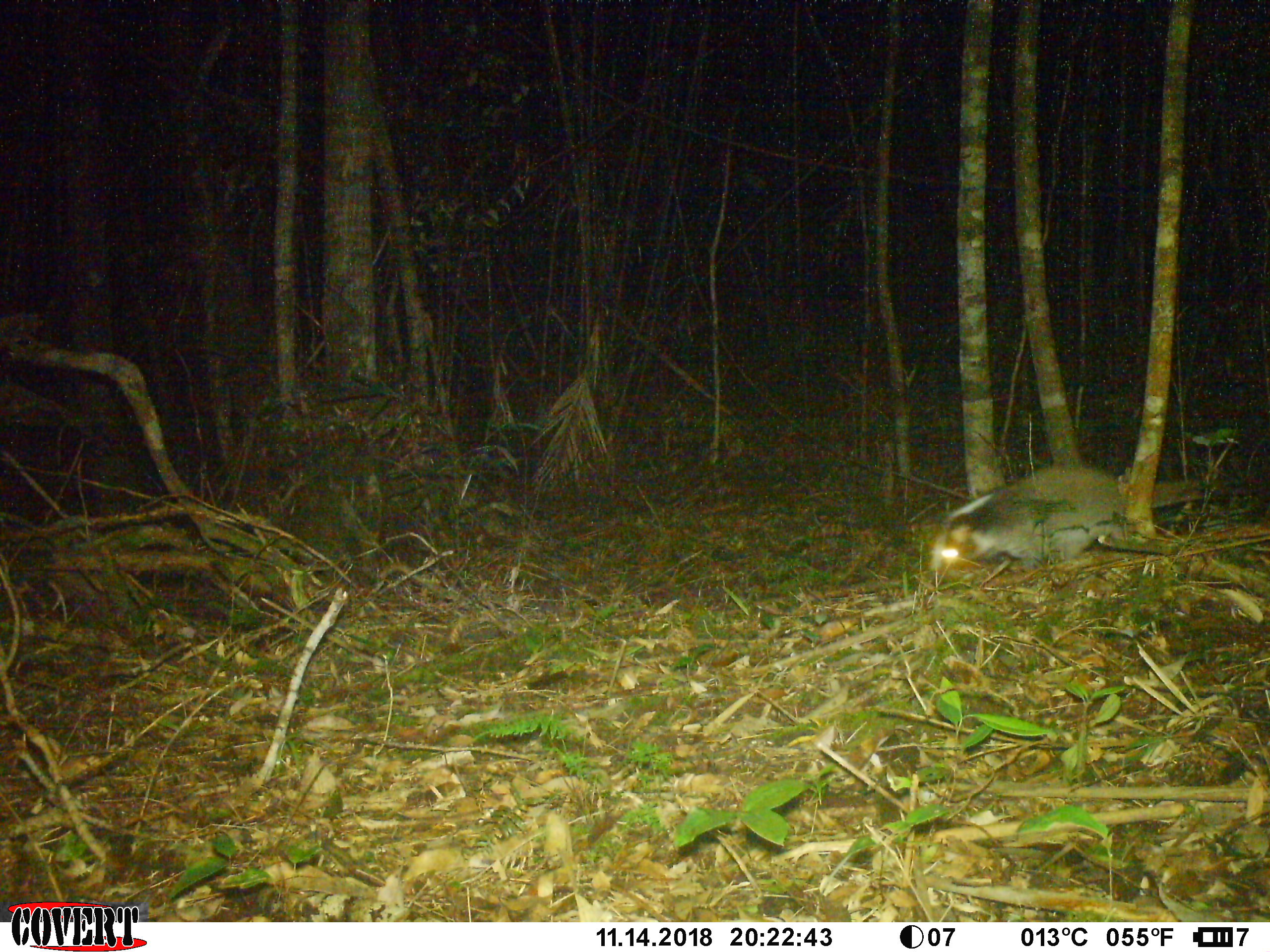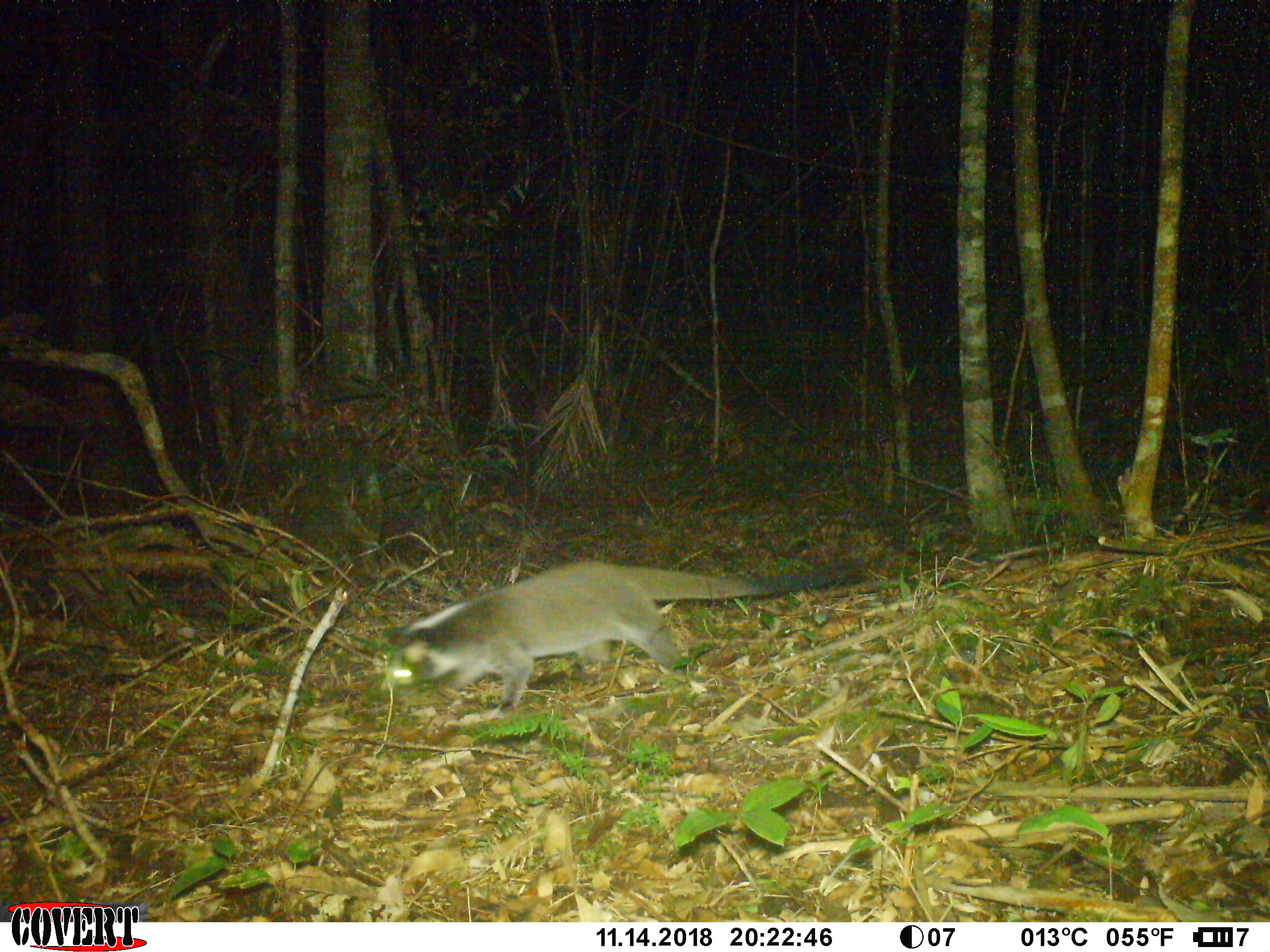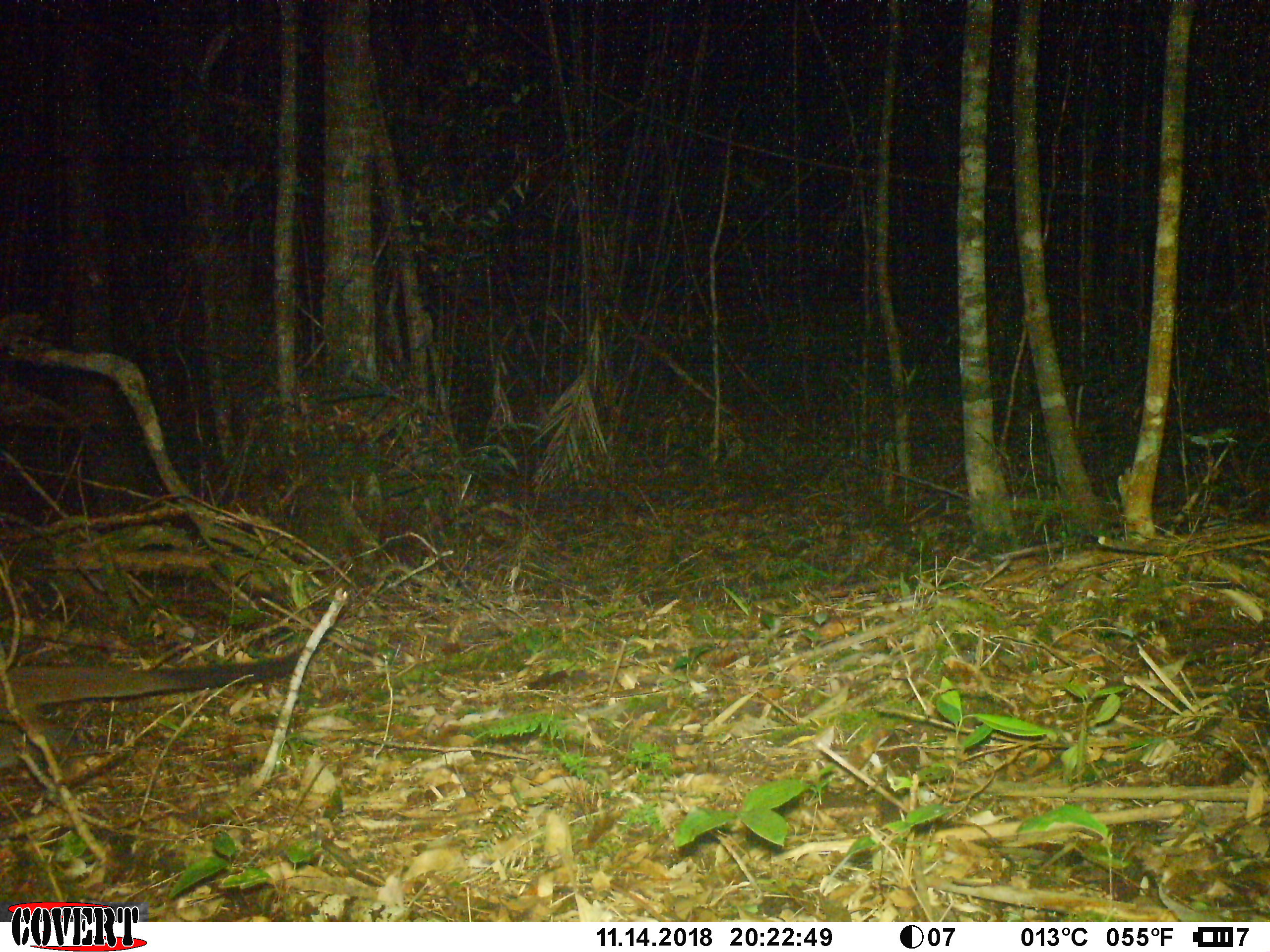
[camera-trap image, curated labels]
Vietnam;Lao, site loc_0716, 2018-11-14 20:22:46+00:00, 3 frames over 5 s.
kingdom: Animalia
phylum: Chordata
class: Mammalia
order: Carnivora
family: Viverridae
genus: Paguma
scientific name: Paguma larvata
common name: masked palm civet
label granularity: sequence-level